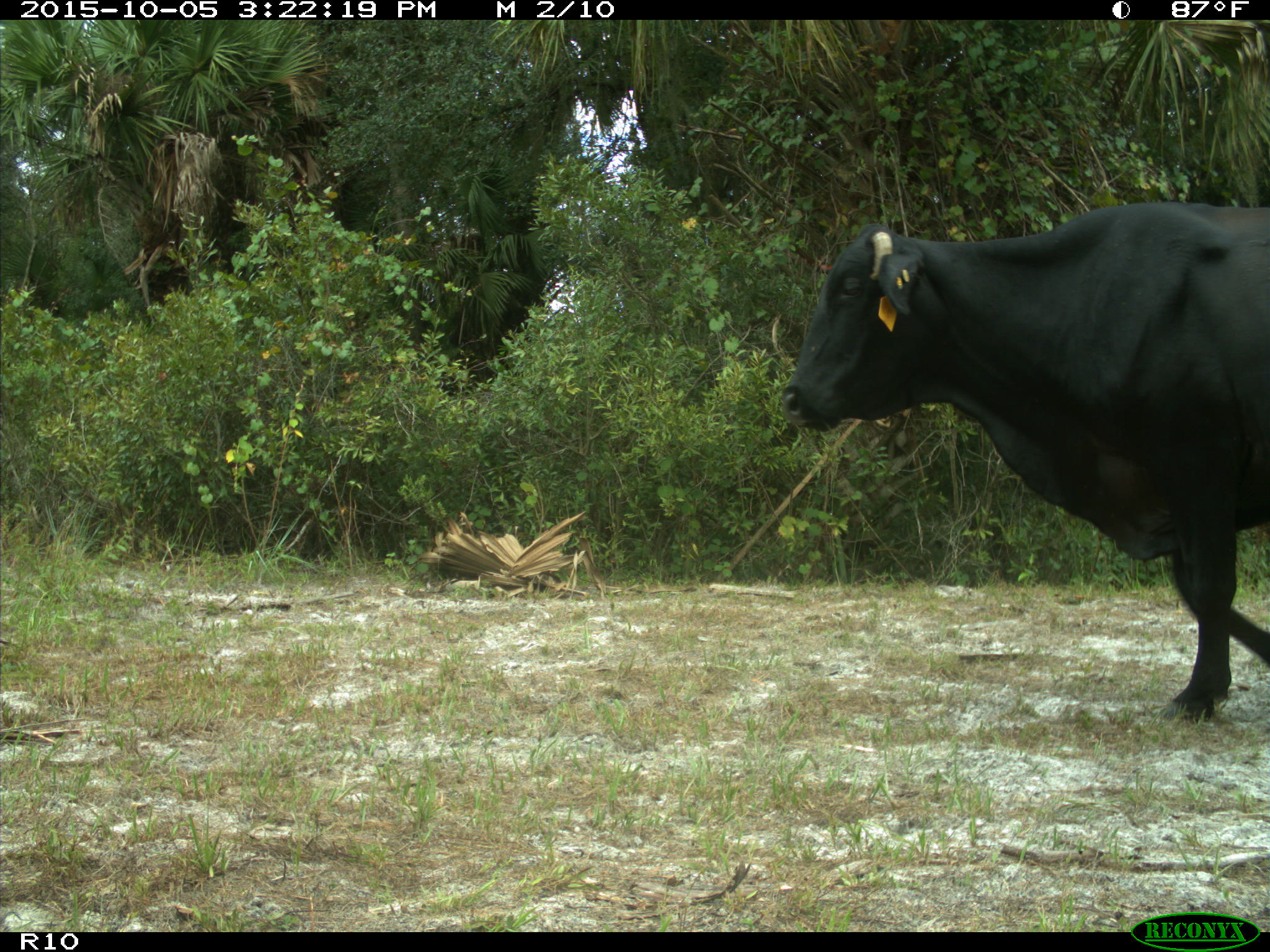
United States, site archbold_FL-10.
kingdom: Animalia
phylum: Chordata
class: Mammalia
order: Artiodactyla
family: Bovidae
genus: Bos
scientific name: Bos taurus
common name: domestic cow